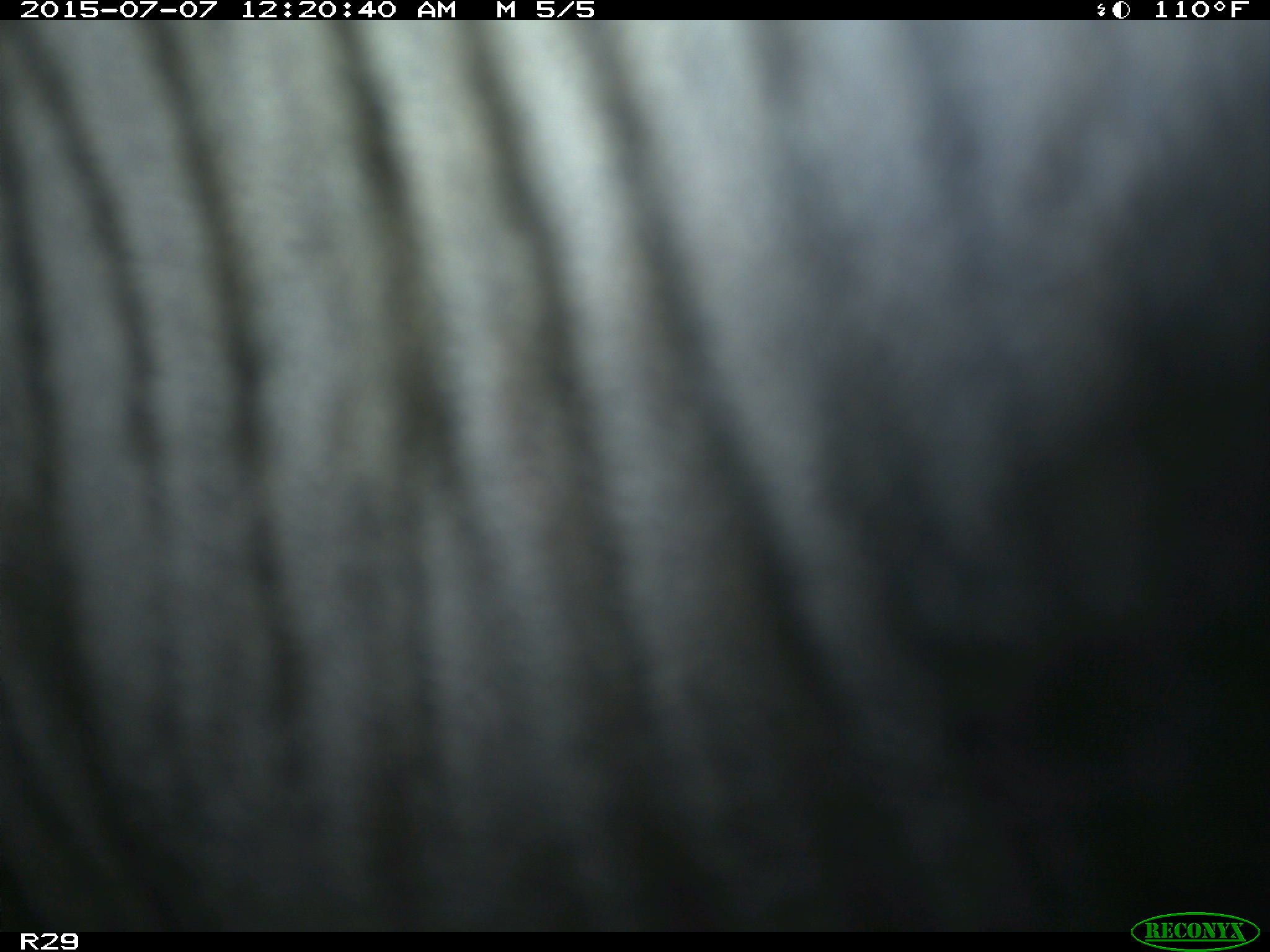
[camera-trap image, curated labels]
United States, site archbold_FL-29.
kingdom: Animalia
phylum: Chordata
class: Mammalia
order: Artiodactyla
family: Bovidae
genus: Bos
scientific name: Bos taurus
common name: domestic cow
Bos taurus (domestic cow).